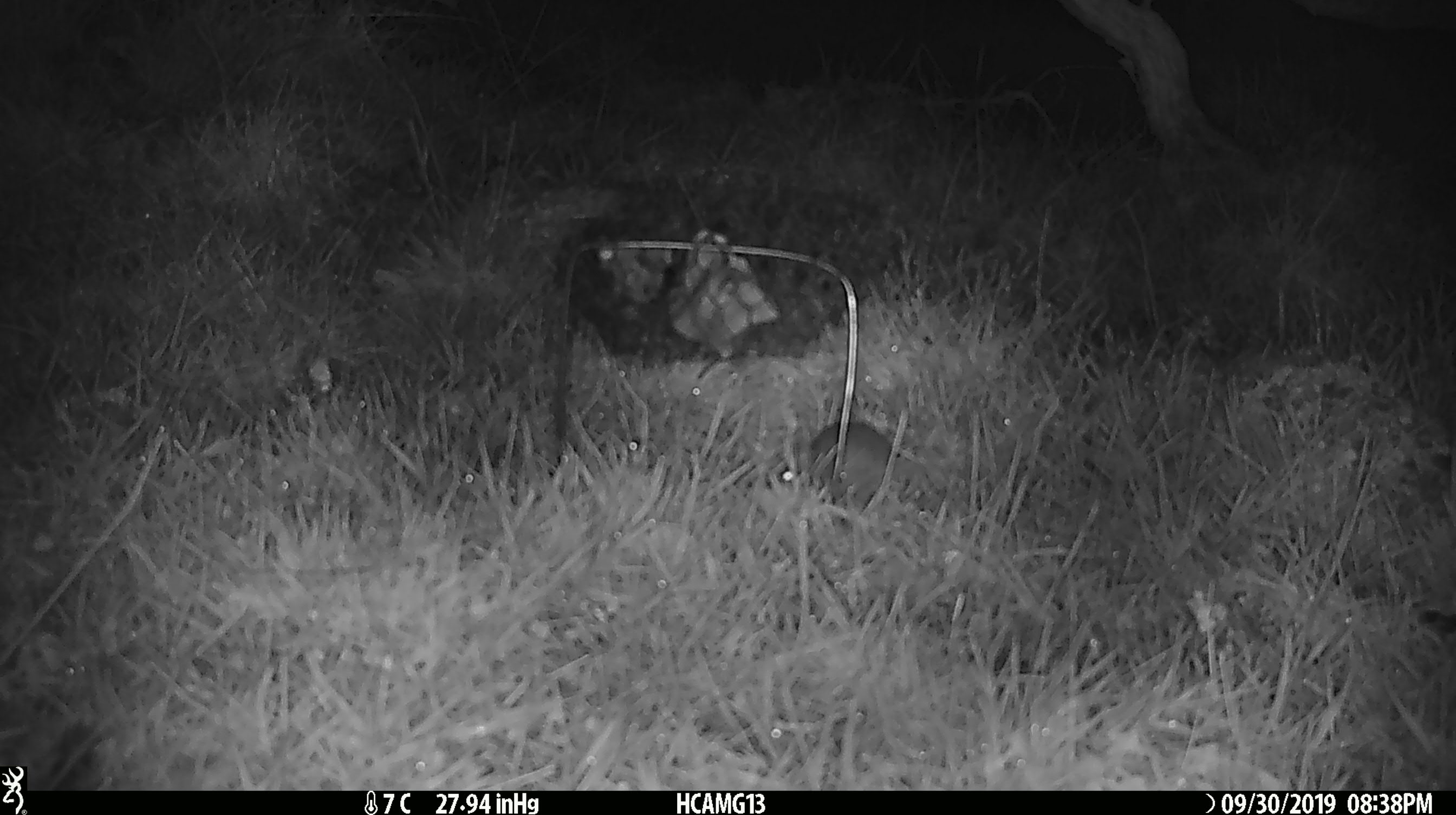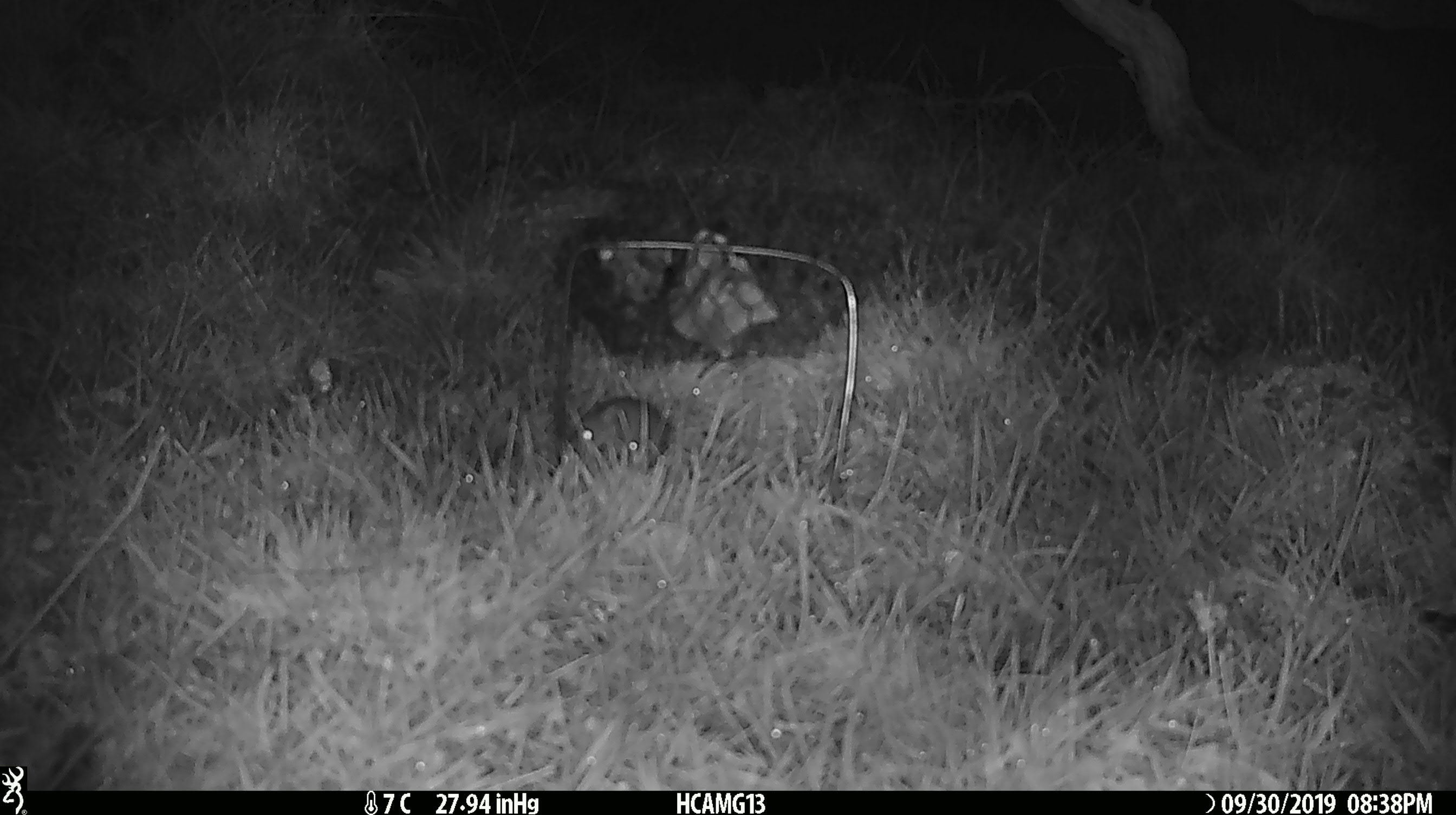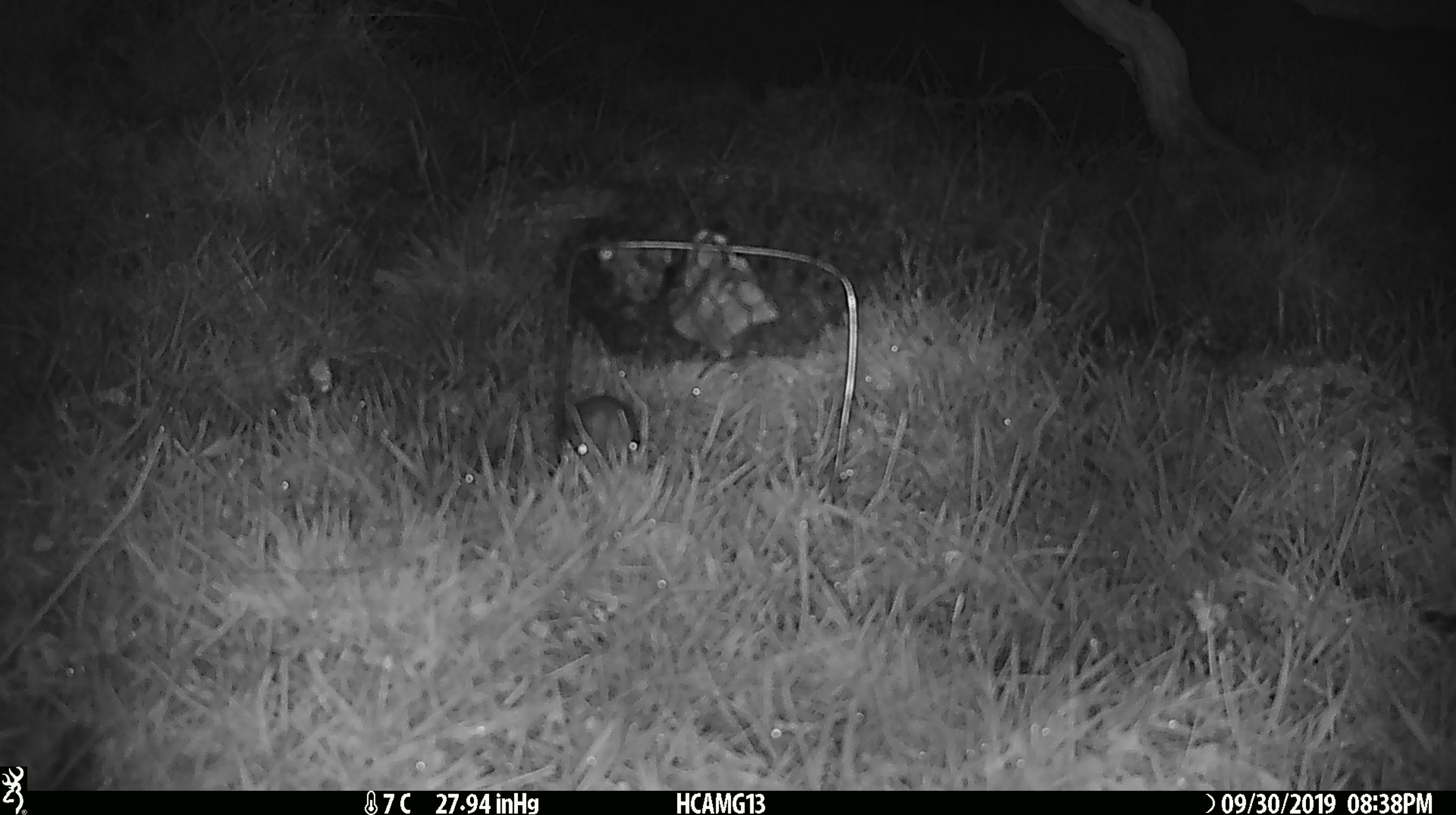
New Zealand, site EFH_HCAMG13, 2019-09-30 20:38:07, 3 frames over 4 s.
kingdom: Animalia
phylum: Chordata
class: Mammalia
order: Rodentia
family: Muridae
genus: Mus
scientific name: Mus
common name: mouse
Mouse (Mus).